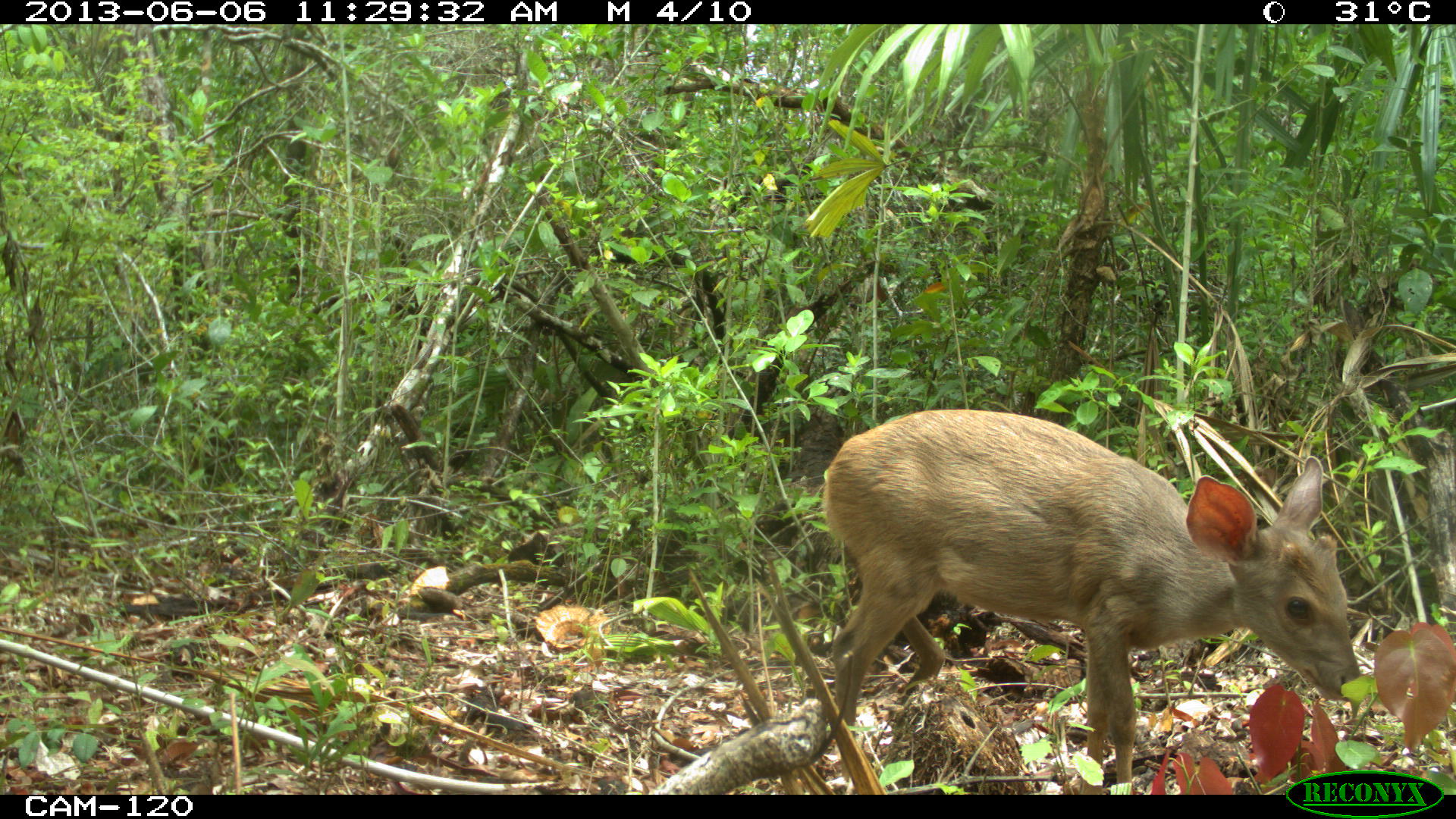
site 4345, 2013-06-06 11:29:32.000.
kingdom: Animalia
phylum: Chordata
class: Mammalia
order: Artiodactyla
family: Cervidae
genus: Odocoileus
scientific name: Odocoileus pandora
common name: yucatán brown brocket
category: mazama pandora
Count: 1.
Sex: female.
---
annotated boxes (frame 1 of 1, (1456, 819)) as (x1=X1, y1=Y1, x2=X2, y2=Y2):
mazama pandora: (x1=819, y1=406, x2=1362, y2=795)